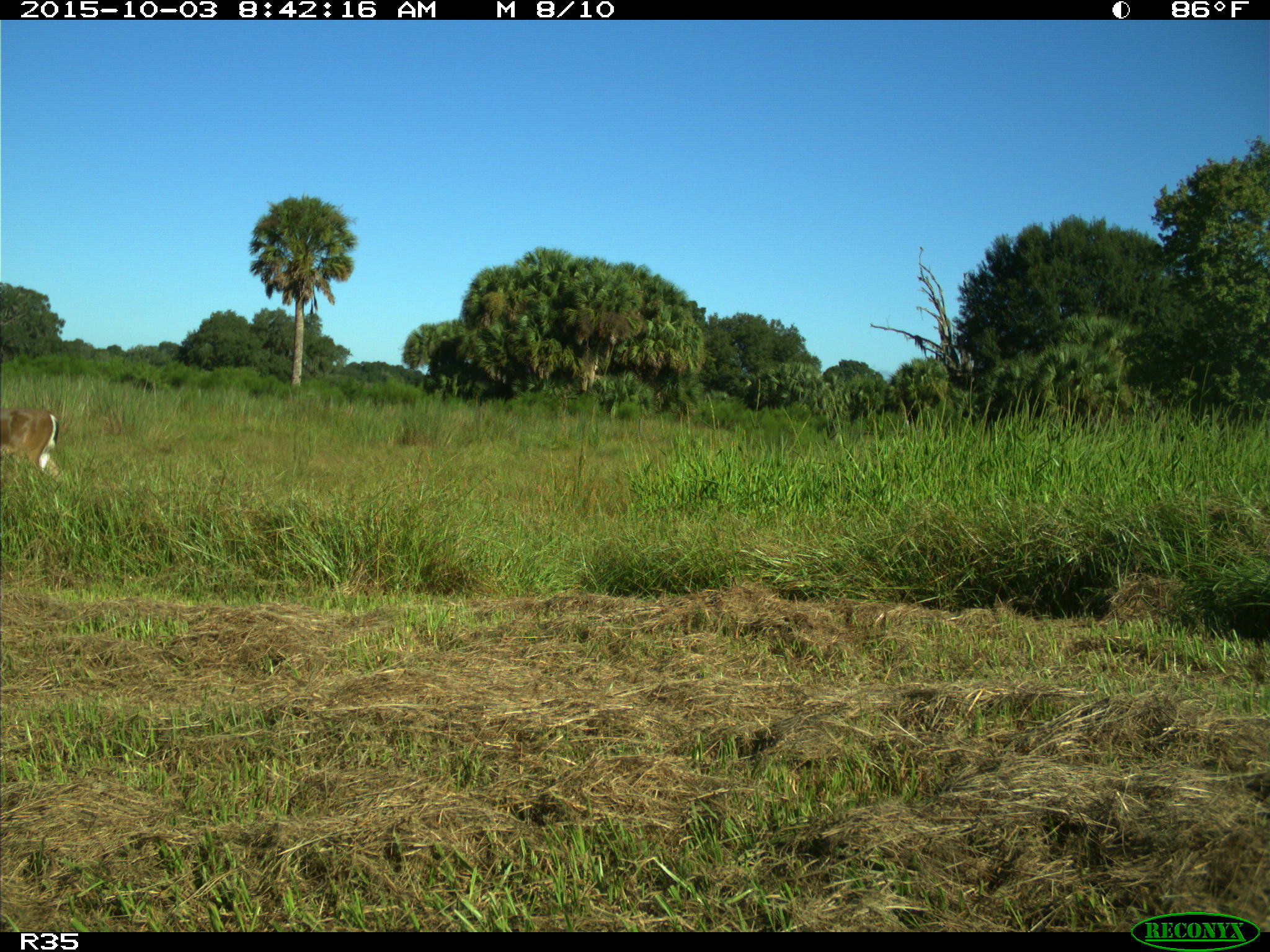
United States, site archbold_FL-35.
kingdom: Animalia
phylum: Chordata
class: Mammalia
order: Artiodactyla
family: Cervidae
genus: Odocoileus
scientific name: Odocoileus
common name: deer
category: unidentified deer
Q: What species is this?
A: Unidentified deer (deer) (Odocoileus).